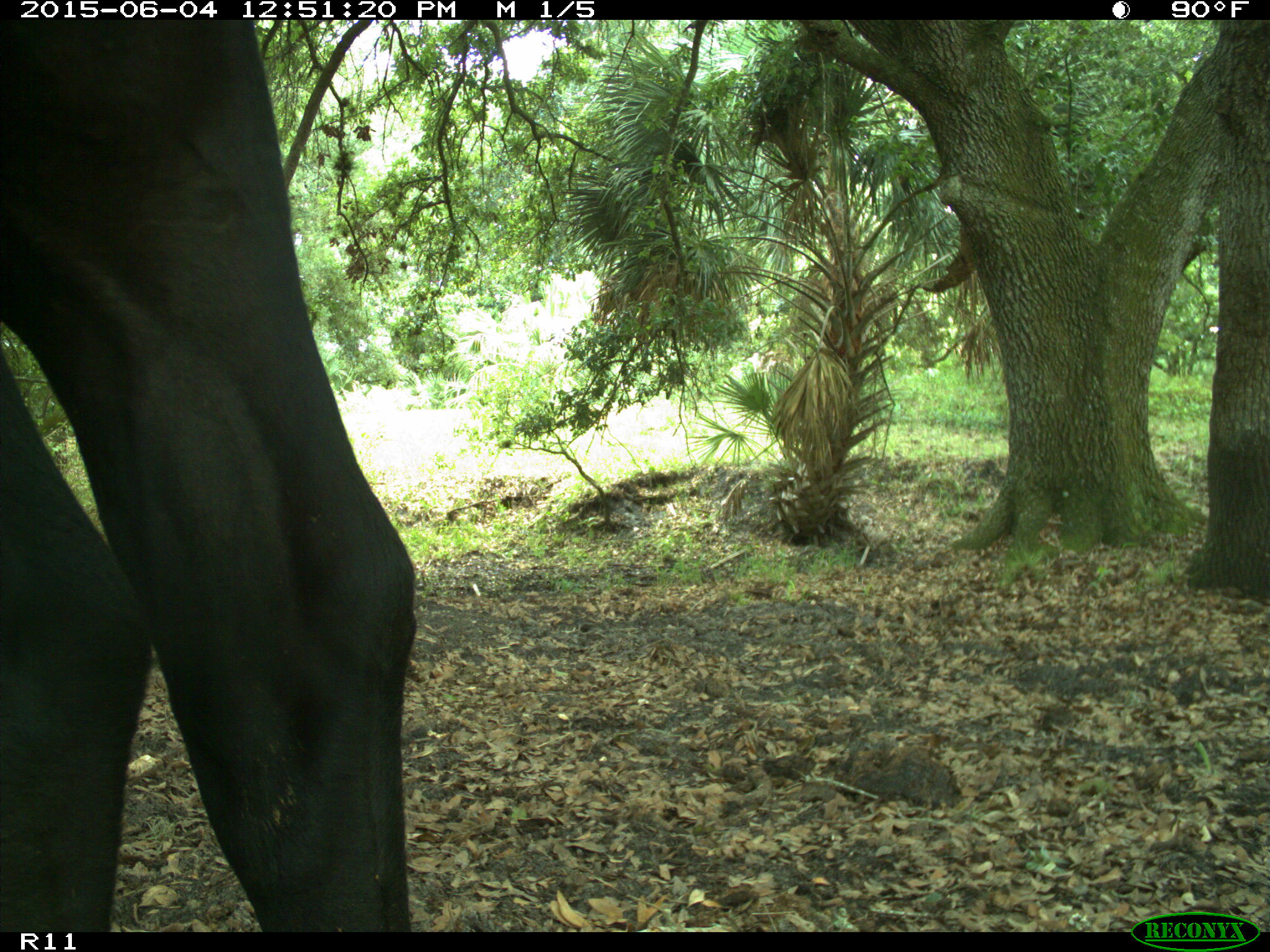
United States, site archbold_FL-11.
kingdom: Animalia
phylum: Chordata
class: Mammalia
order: Artiodactyla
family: Bovidae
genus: Bos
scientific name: Bos taurus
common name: domestic cow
Bos taurus (domestic cow).